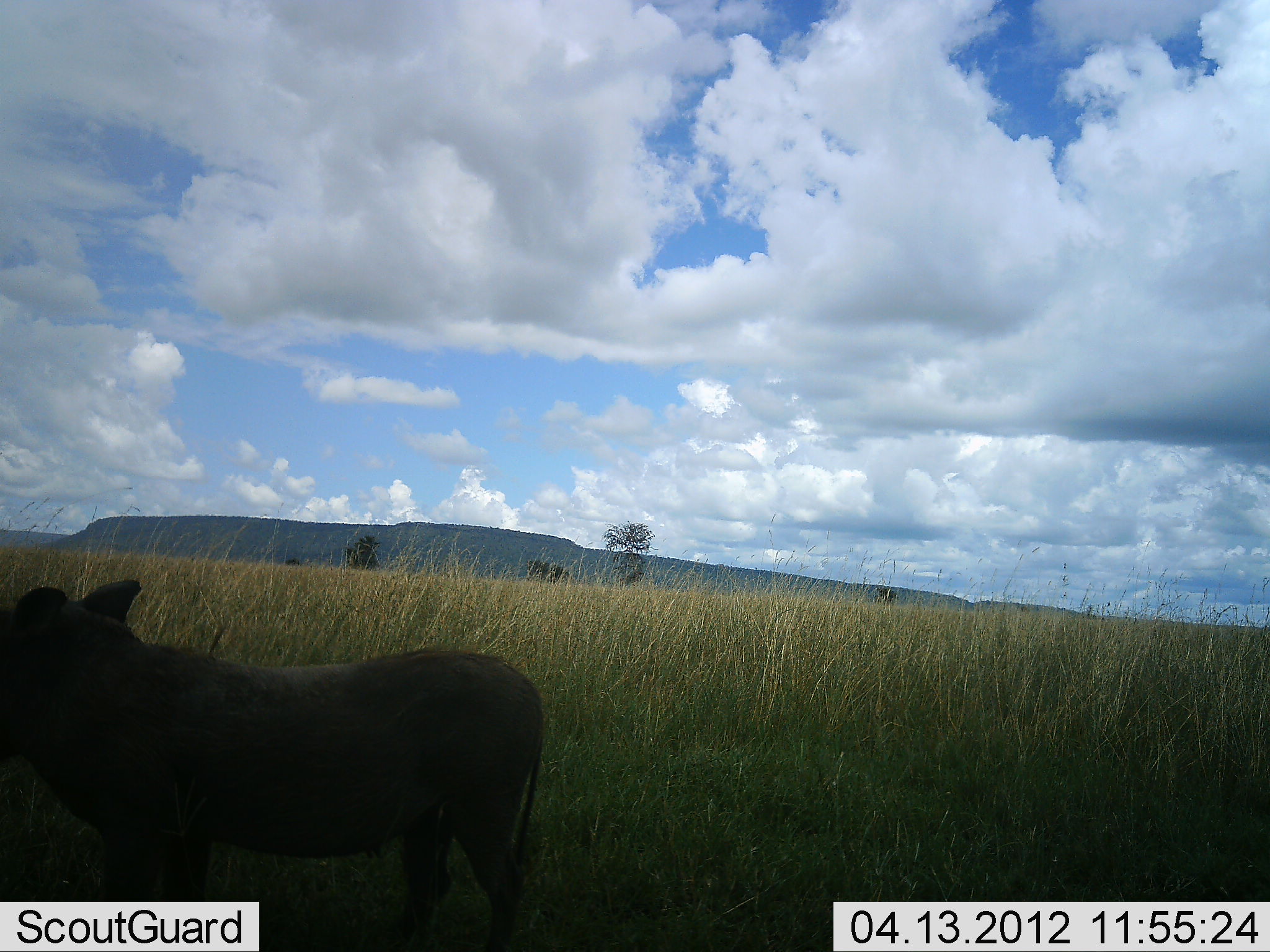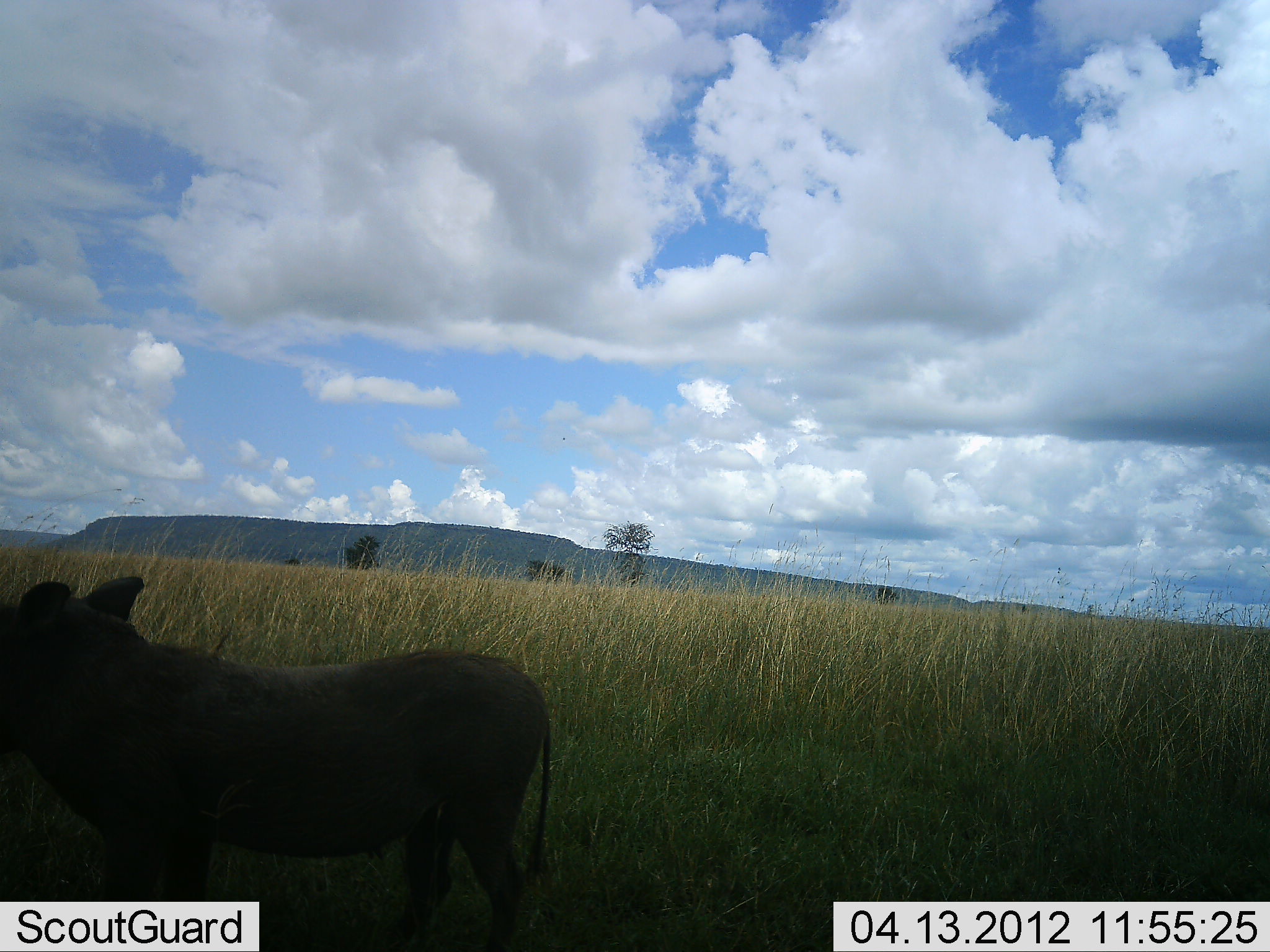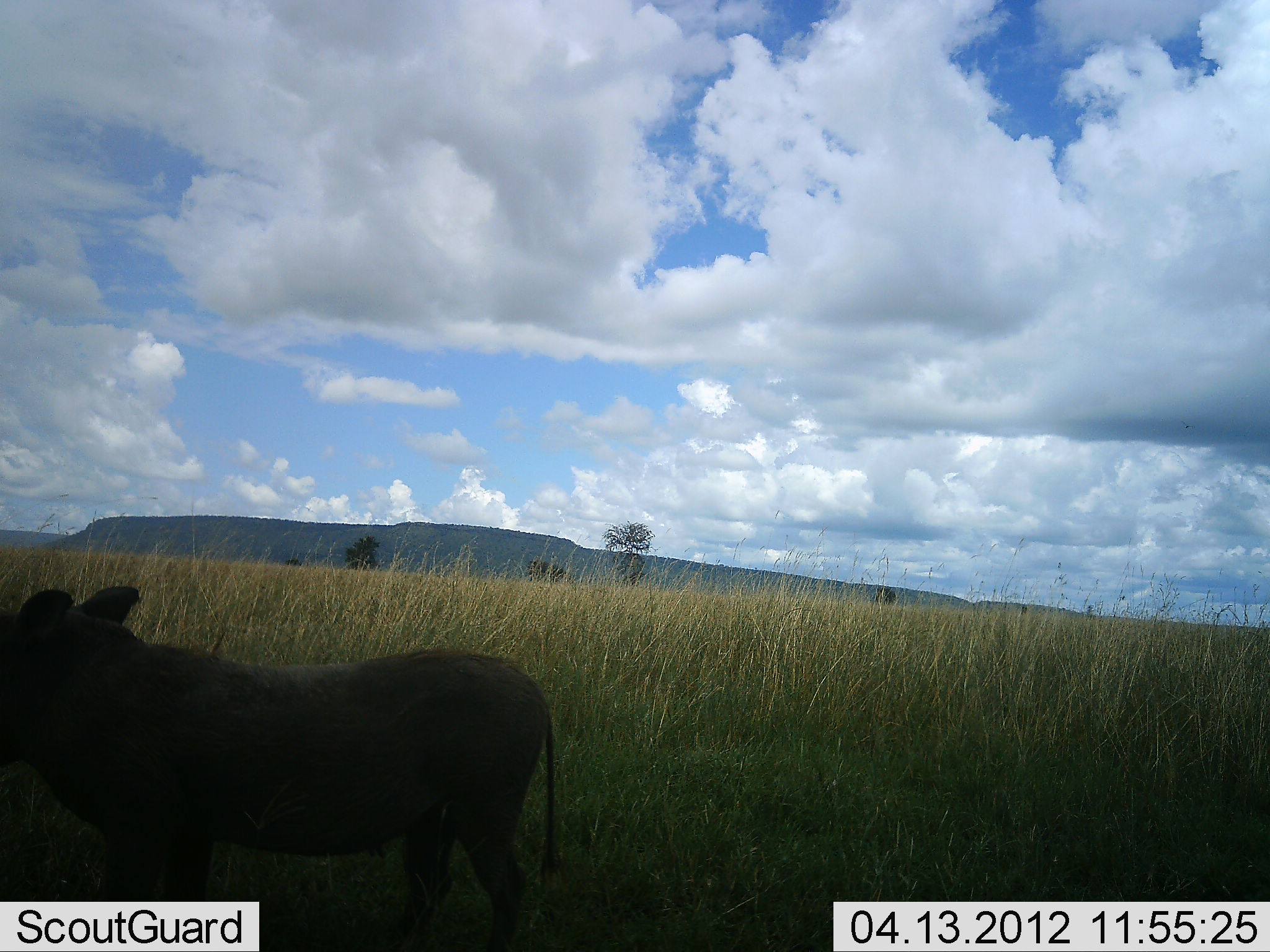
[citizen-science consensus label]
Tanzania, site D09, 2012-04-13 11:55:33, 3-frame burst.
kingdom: Animalia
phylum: Chordata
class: Mammalia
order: Artiodactyla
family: Suidae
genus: Phacochoerus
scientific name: Phacochoerus africanus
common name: warthog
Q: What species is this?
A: Warthog (Phacochoerus africanus).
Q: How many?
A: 1.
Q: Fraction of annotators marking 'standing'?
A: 100%.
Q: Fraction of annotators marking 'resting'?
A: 0%.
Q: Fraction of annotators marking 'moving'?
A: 6%.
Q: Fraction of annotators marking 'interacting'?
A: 0%.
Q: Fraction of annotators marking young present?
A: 0%.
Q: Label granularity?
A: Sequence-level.